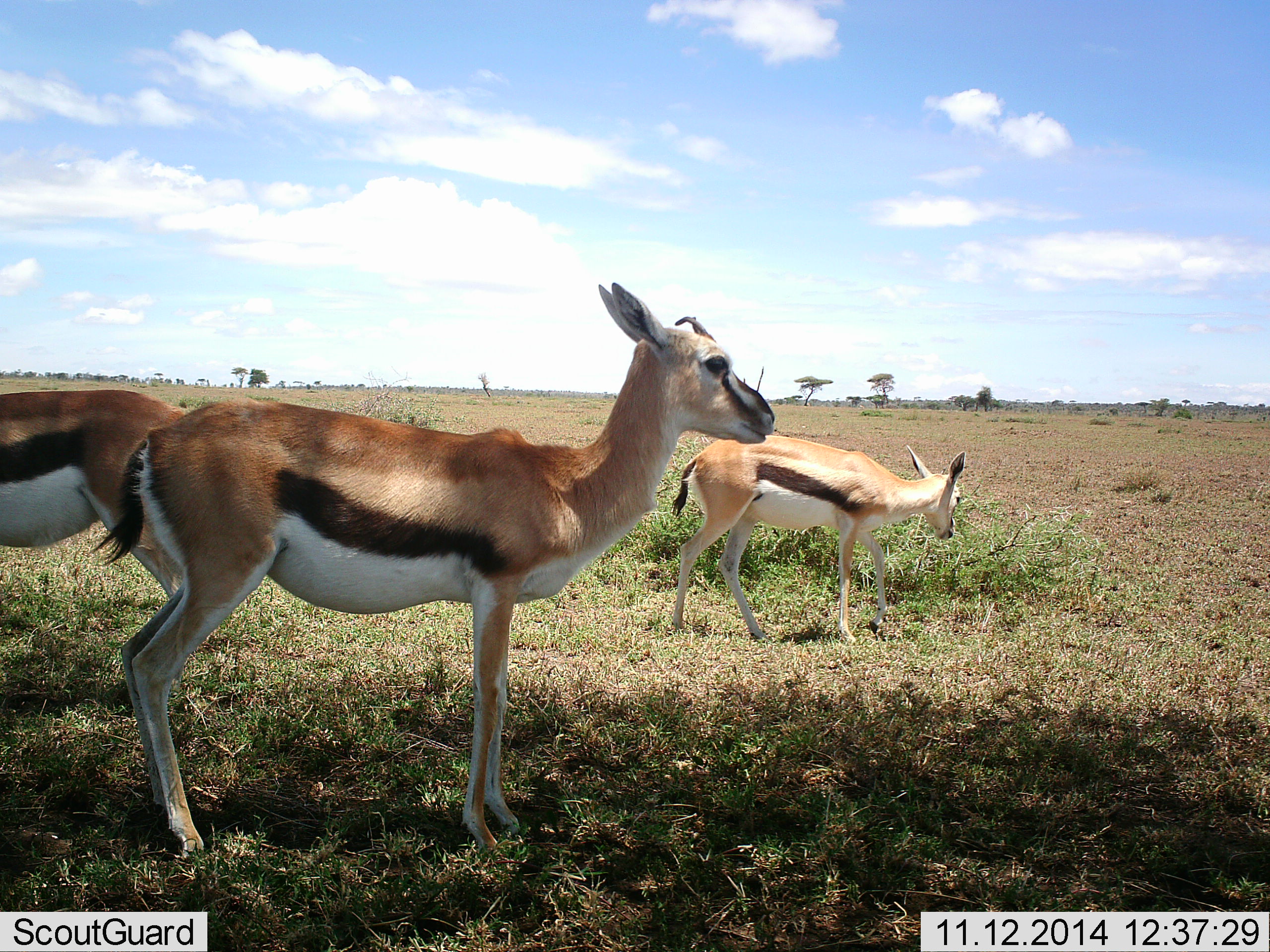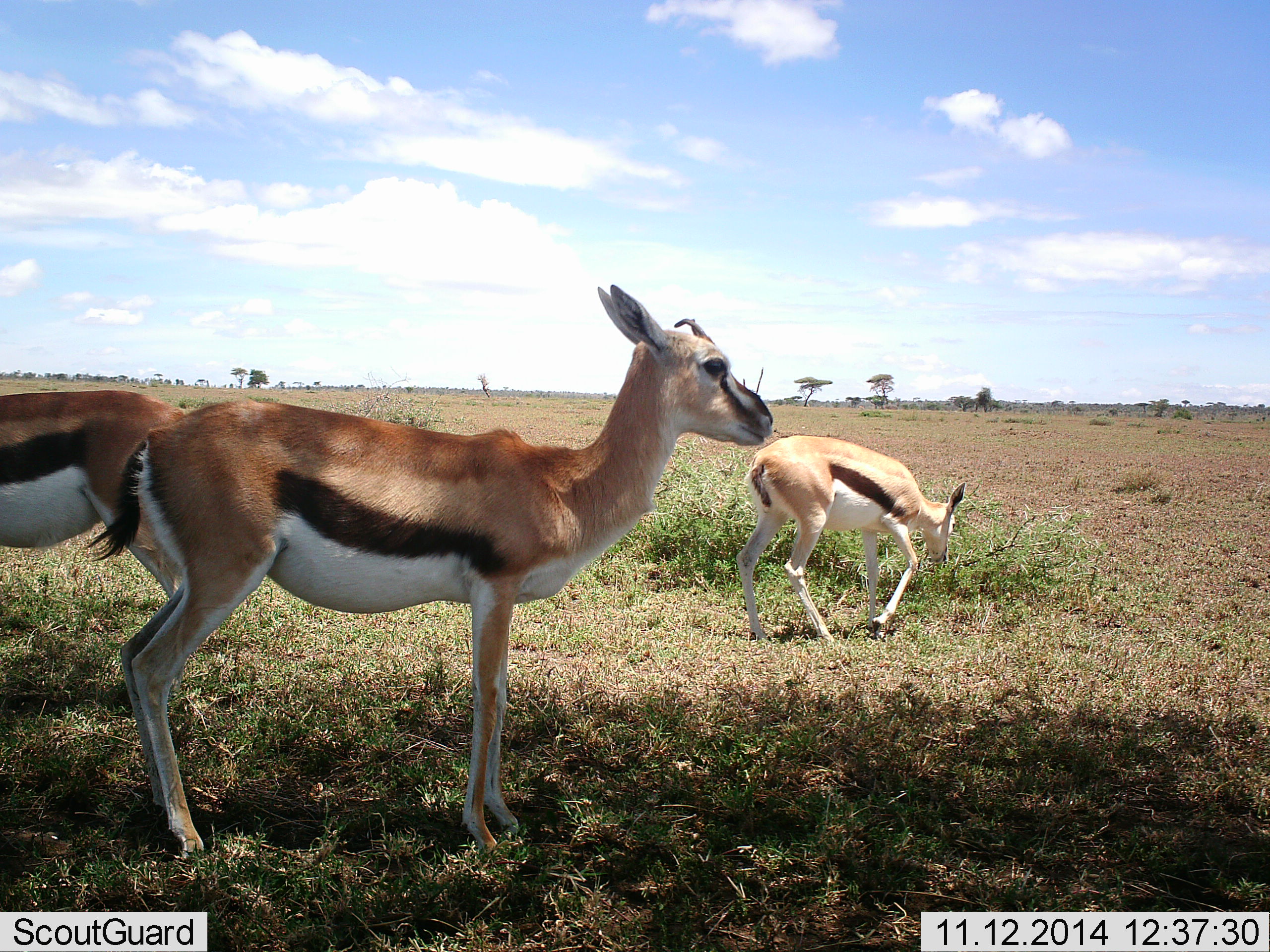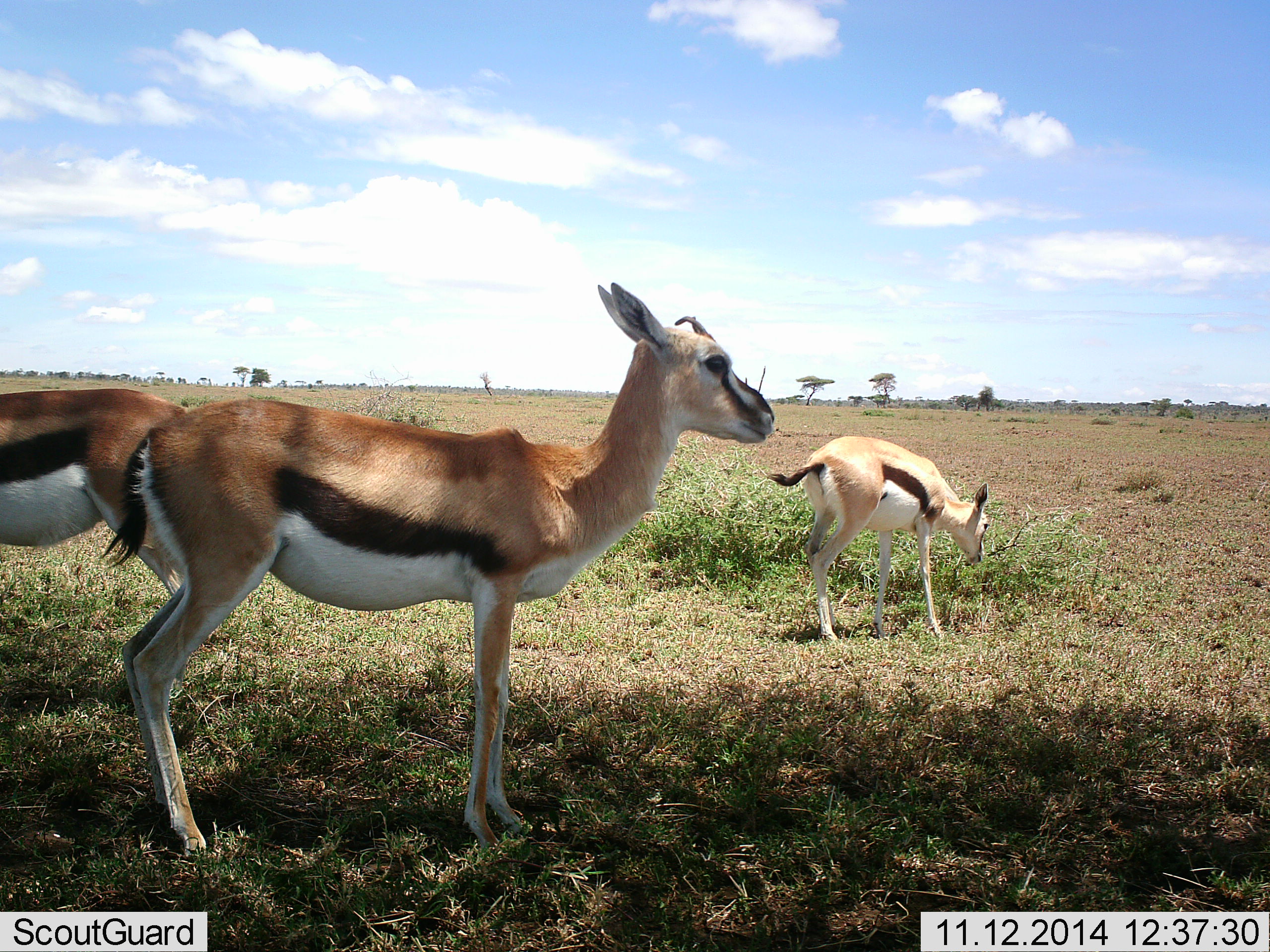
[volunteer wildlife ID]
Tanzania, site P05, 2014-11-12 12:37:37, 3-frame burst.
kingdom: Animalia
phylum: Chordata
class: Mammalia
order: Artiodactyla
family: Bovidae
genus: Eudorcas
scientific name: Eudorcas thomsonii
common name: thomson's gazelle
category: gazellethomsons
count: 3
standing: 100%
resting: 10%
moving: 60%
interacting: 0%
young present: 20%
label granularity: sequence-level